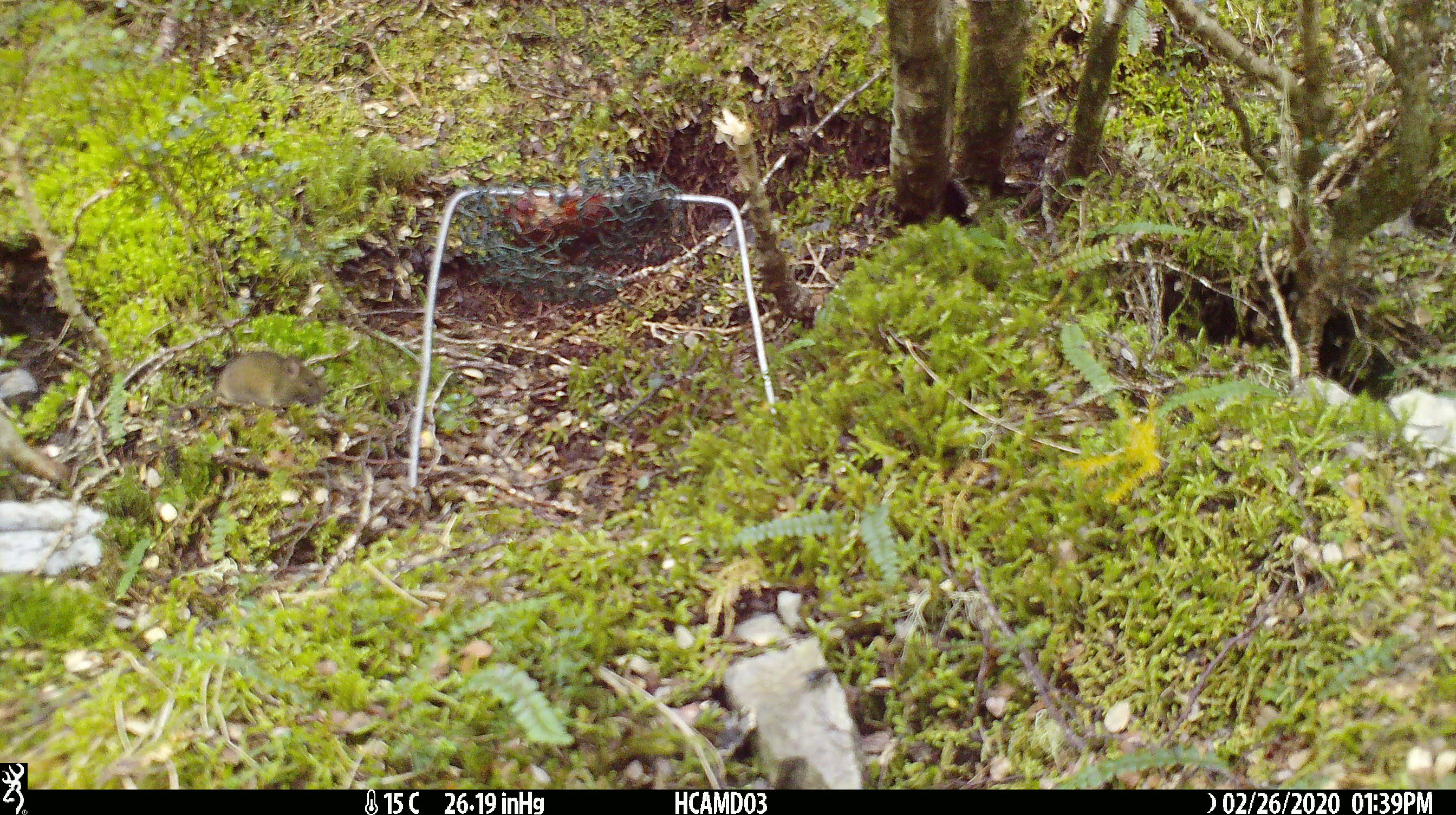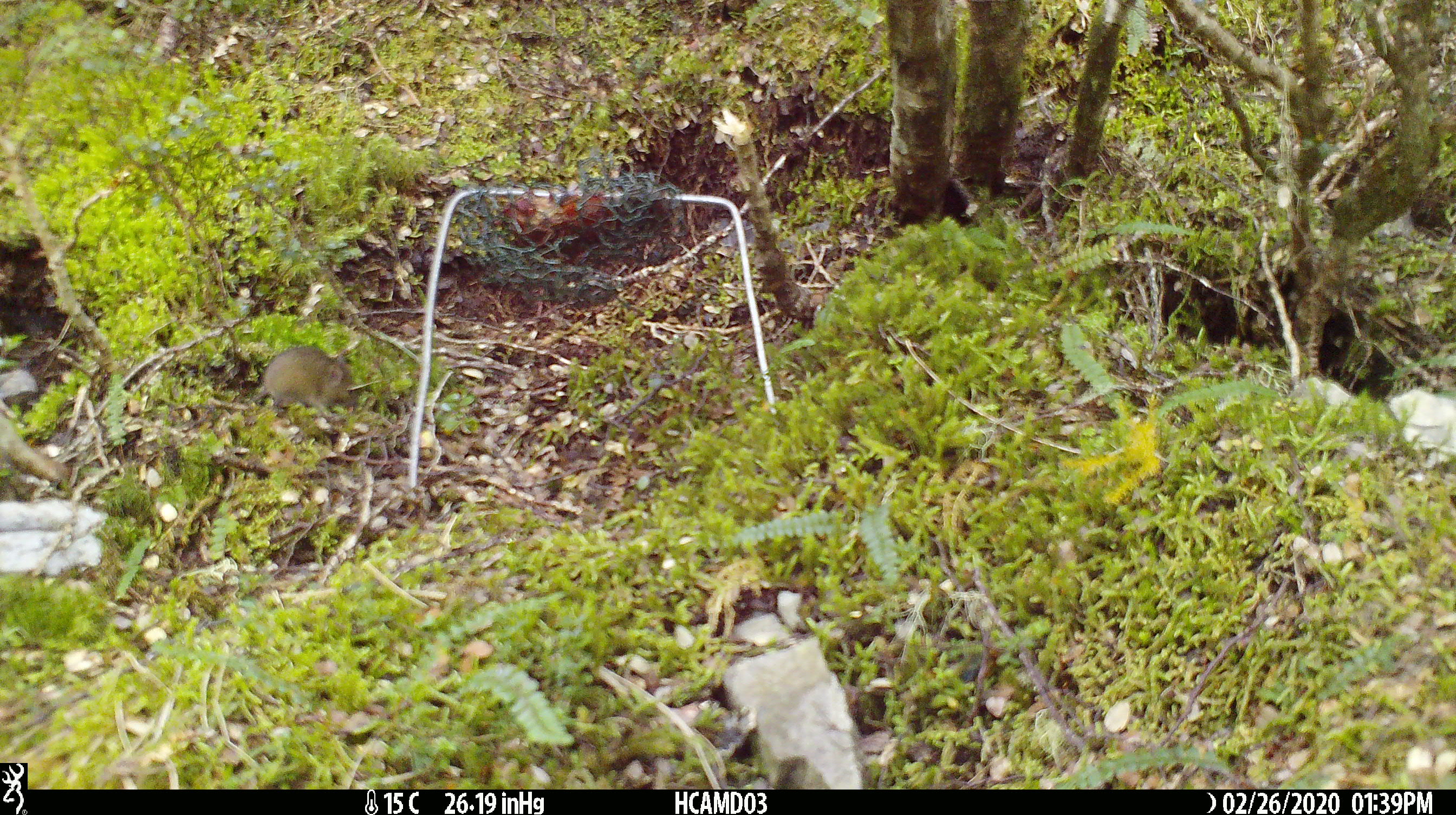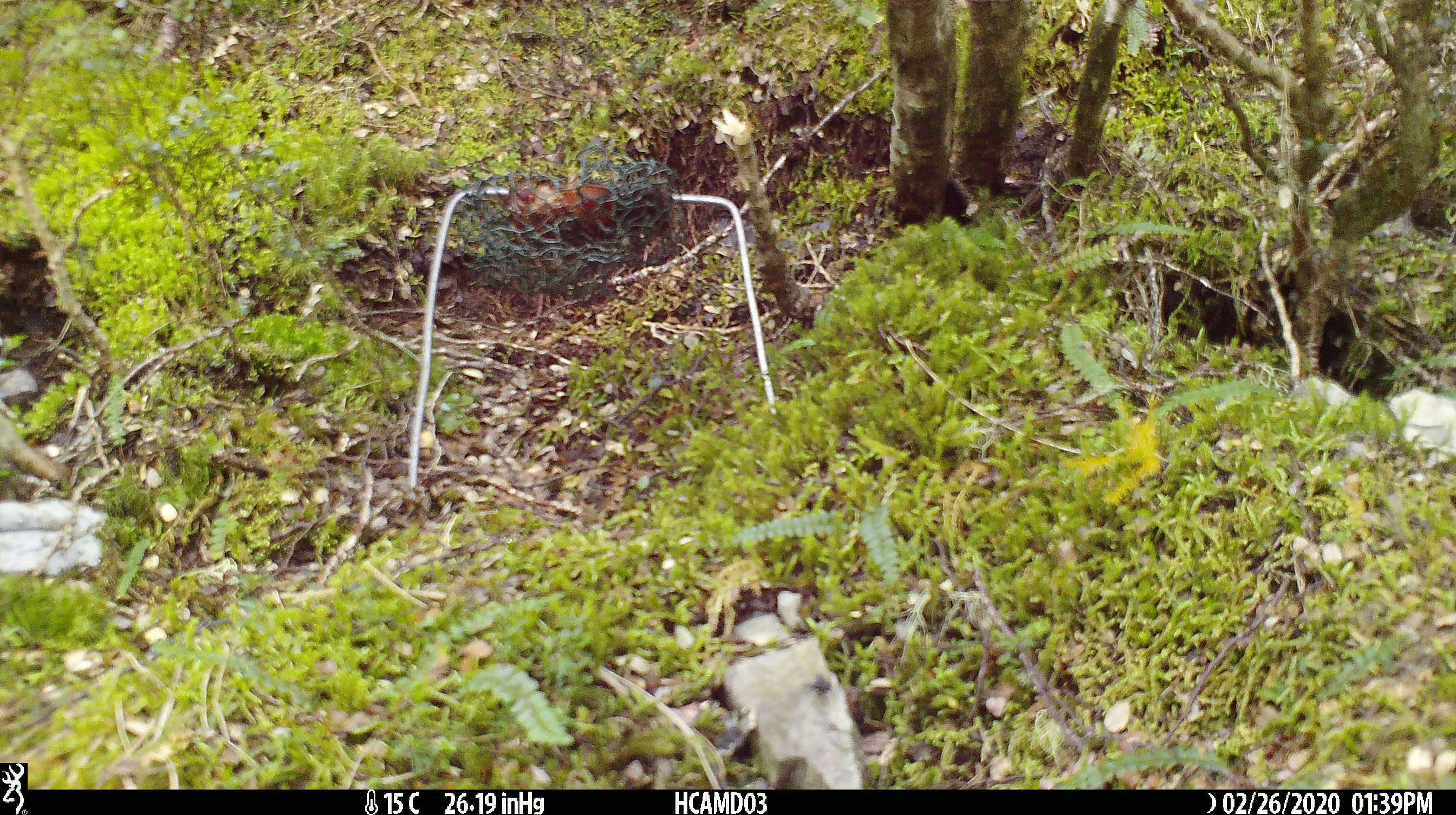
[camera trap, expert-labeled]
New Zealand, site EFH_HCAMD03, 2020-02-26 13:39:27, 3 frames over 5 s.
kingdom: Animalia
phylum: Chordata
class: Mammalia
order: Rodentia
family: Muridae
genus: Mus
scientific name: Mus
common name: mouse